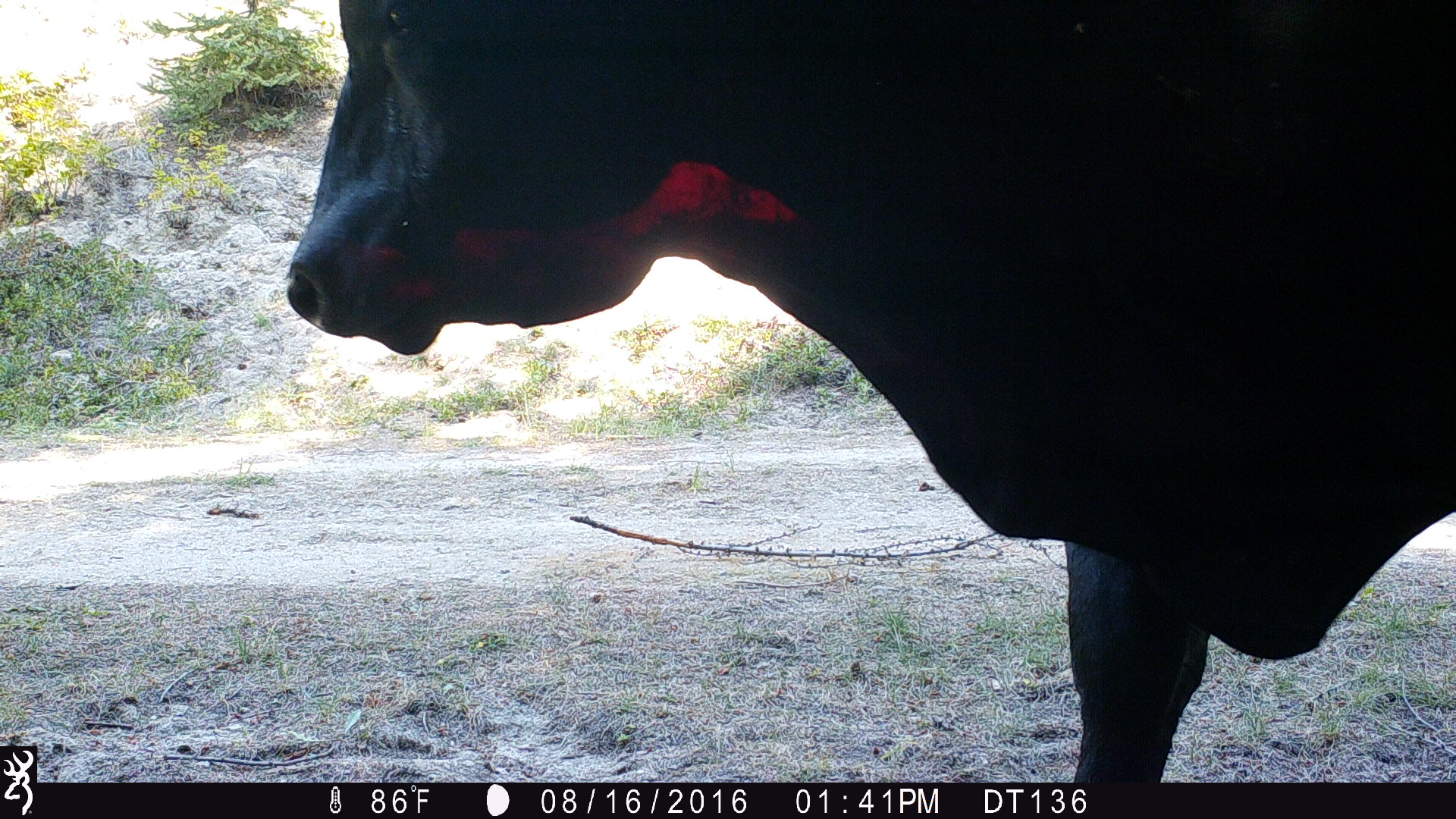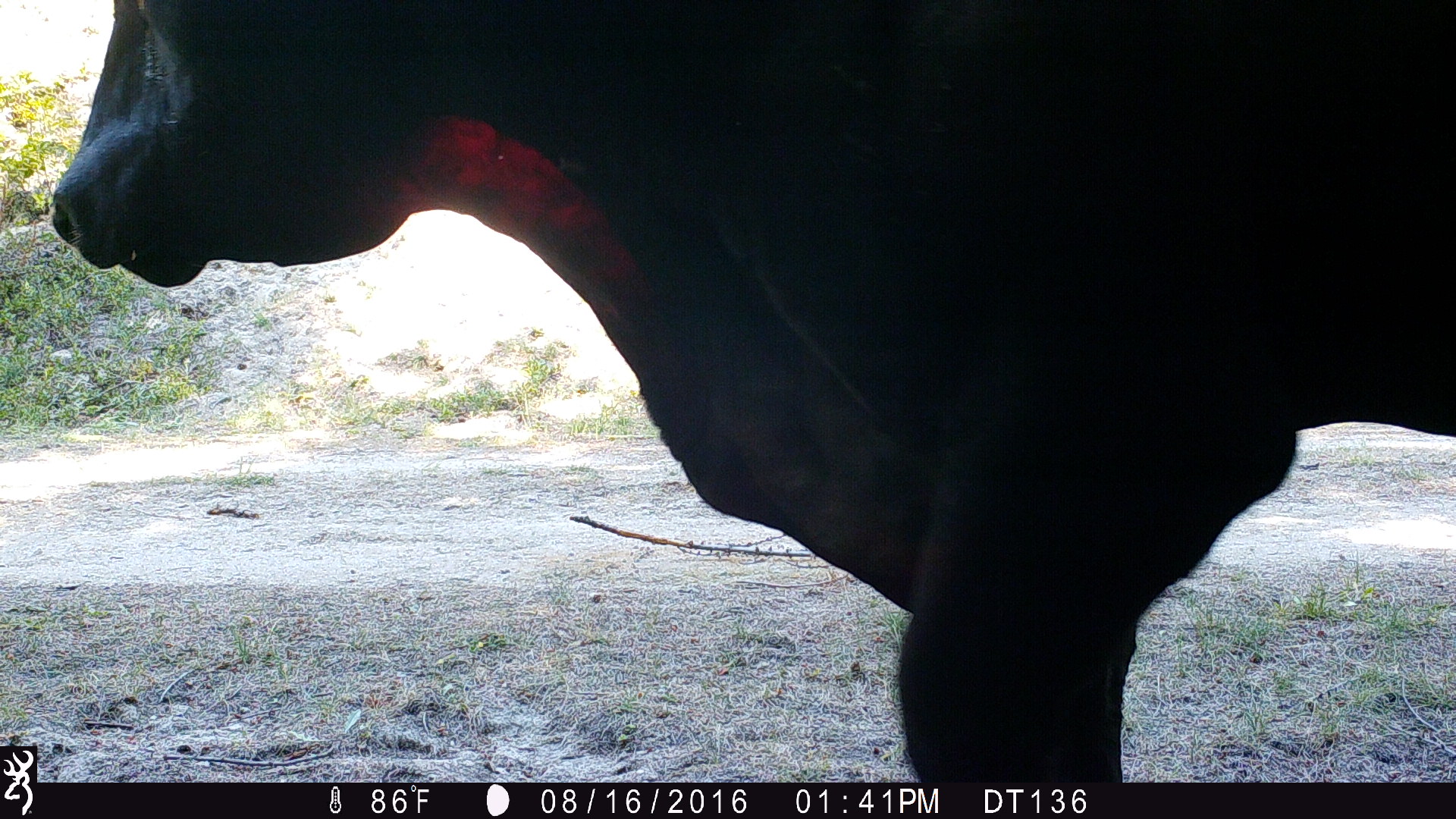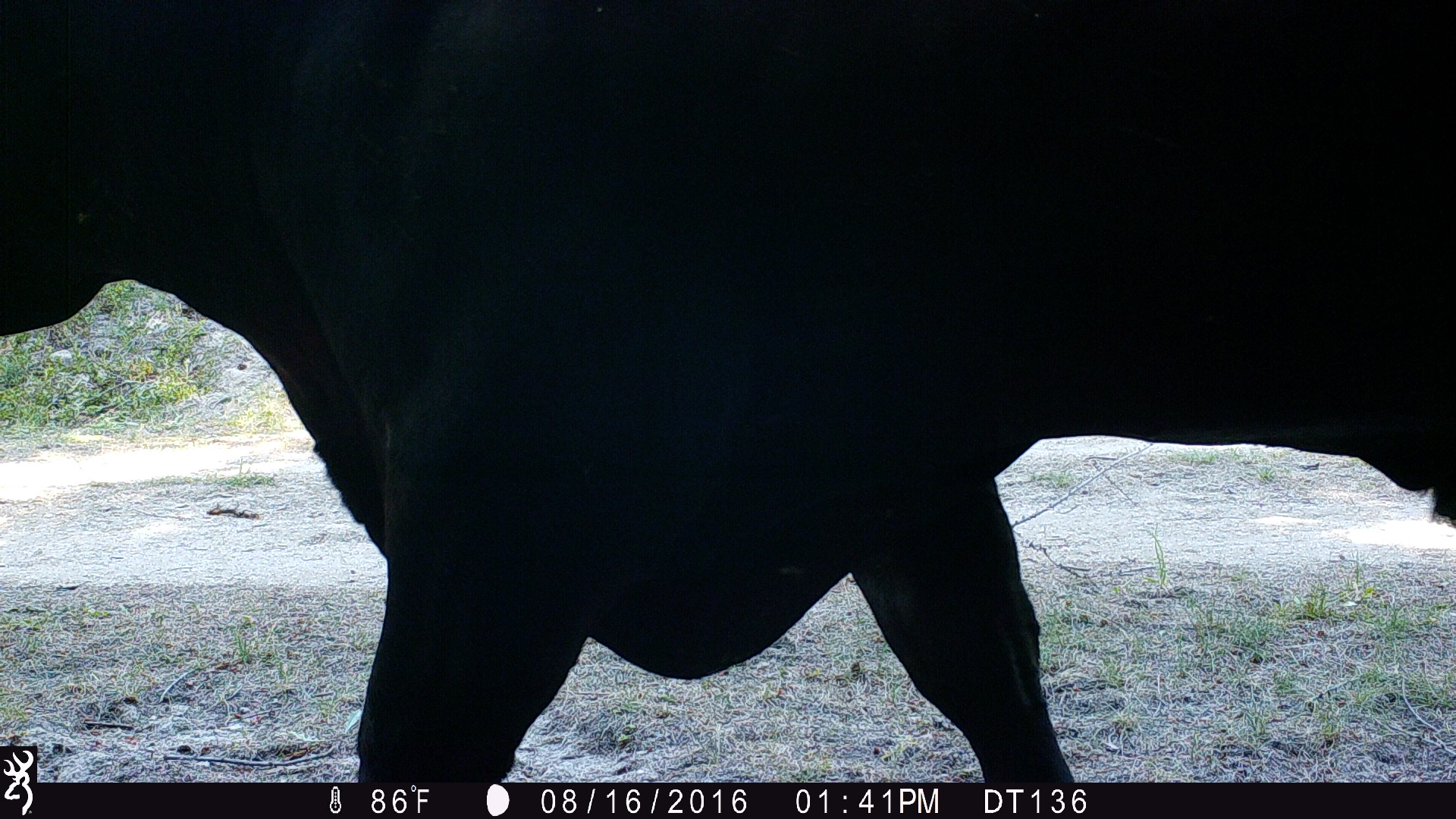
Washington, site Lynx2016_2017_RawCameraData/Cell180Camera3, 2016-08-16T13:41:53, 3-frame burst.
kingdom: Animalia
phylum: Chordata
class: Mammalia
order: Artiodactyla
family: Bovidae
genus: Bos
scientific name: Bos taurus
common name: domestic cattle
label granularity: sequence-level